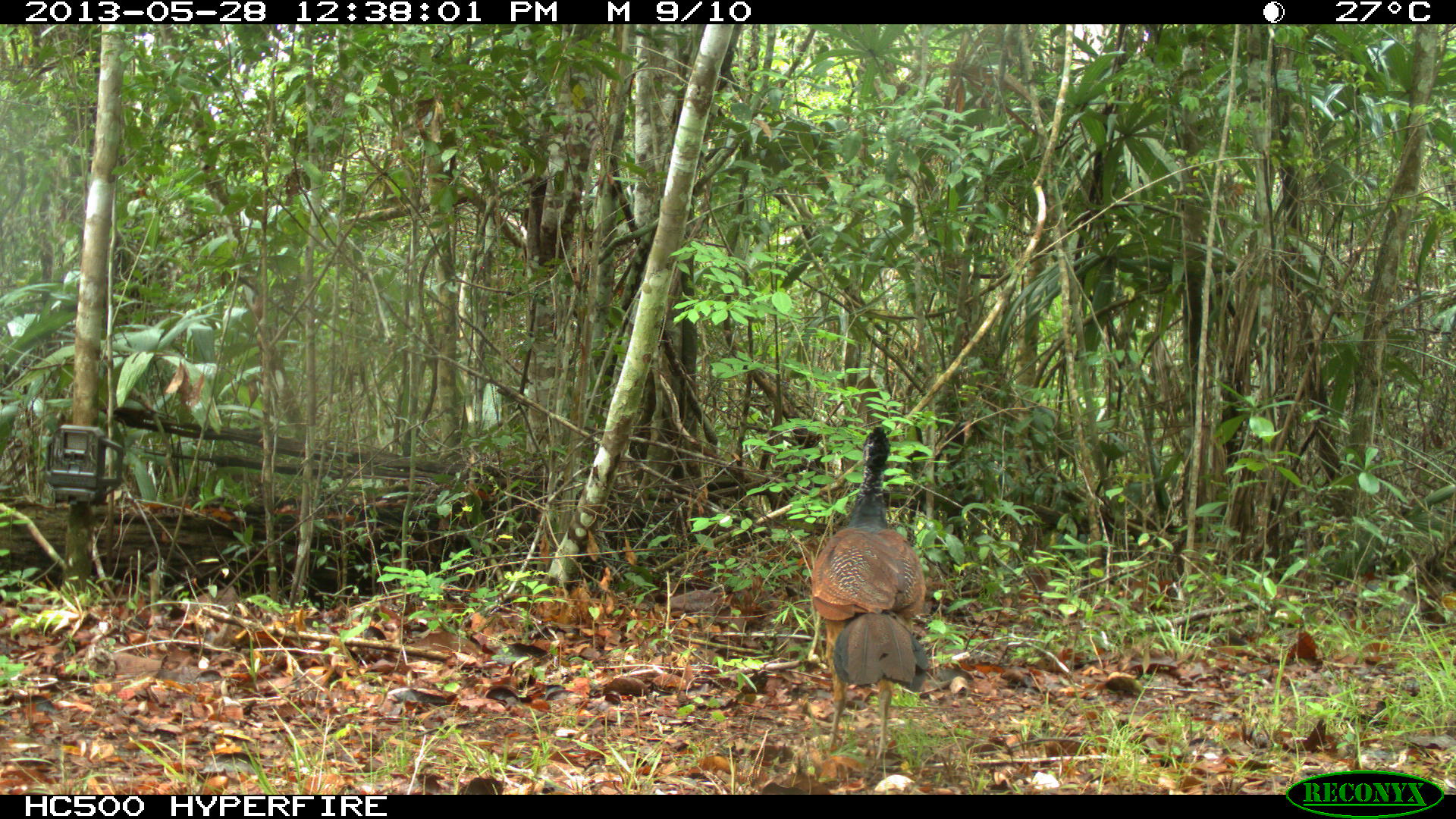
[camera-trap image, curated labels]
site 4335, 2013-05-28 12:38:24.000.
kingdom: Animalia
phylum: Chordata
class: Aves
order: Galliformes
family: Cracidae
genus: Crax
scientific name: Crax rubra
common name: great curassow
Crax rubra (great curassow), count 1, sex female.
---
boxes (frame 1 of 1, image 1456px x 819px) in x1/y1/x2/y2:
crax rubra: 810/424/929/774